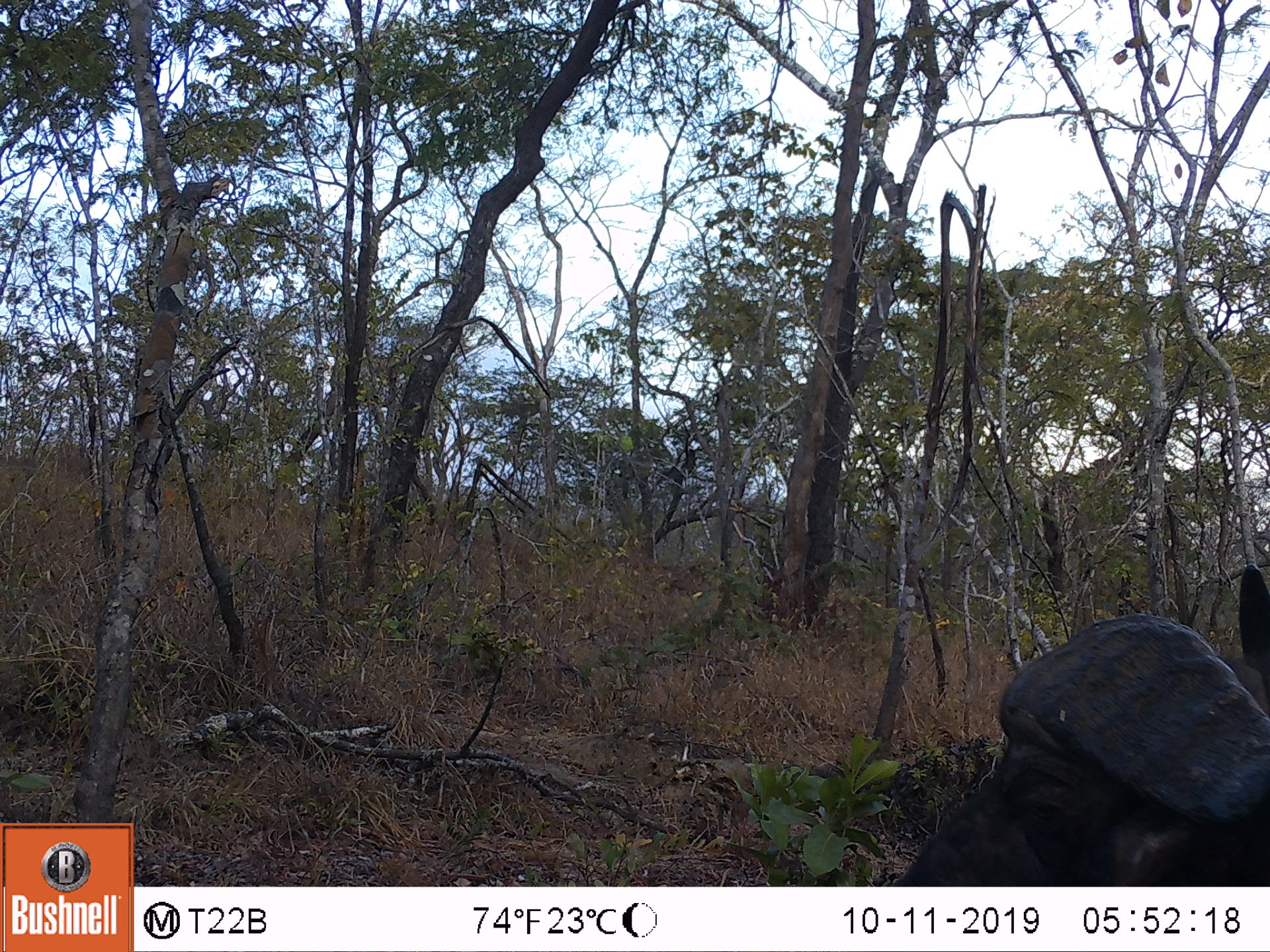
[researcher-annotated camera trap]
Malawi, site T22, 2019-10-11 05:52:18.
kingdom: Animalia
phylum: Chordata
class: Mammalia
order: Artiodactyla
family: Bovidae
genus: Syncerus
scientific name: Syncerus caffer caffer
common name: cape buffalo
Cape buffalo (Syncerus caffer caffer), count 1.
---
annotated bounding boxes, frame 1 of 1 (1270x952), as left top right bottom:
cape buffalo: 872 557 1262 880